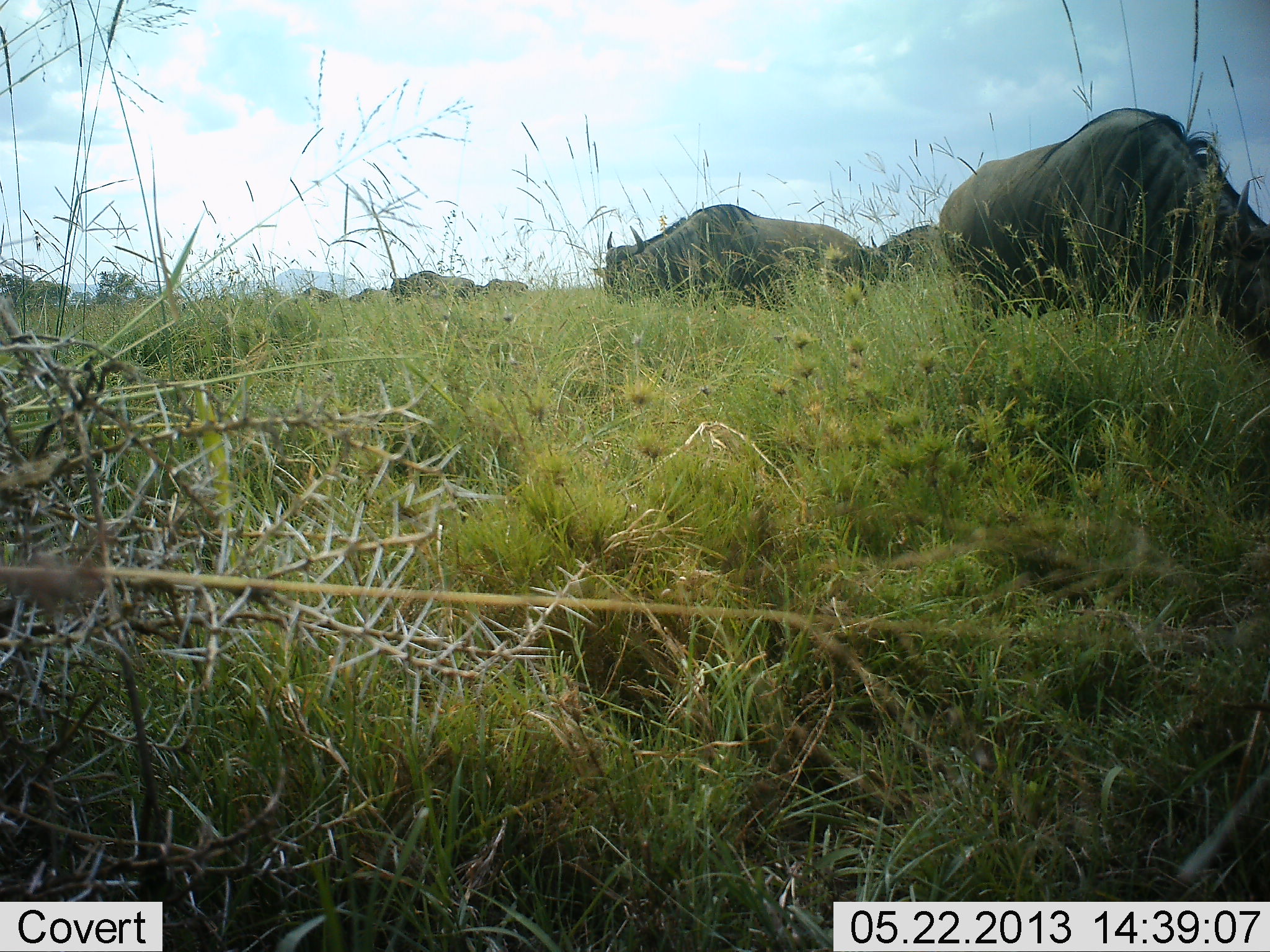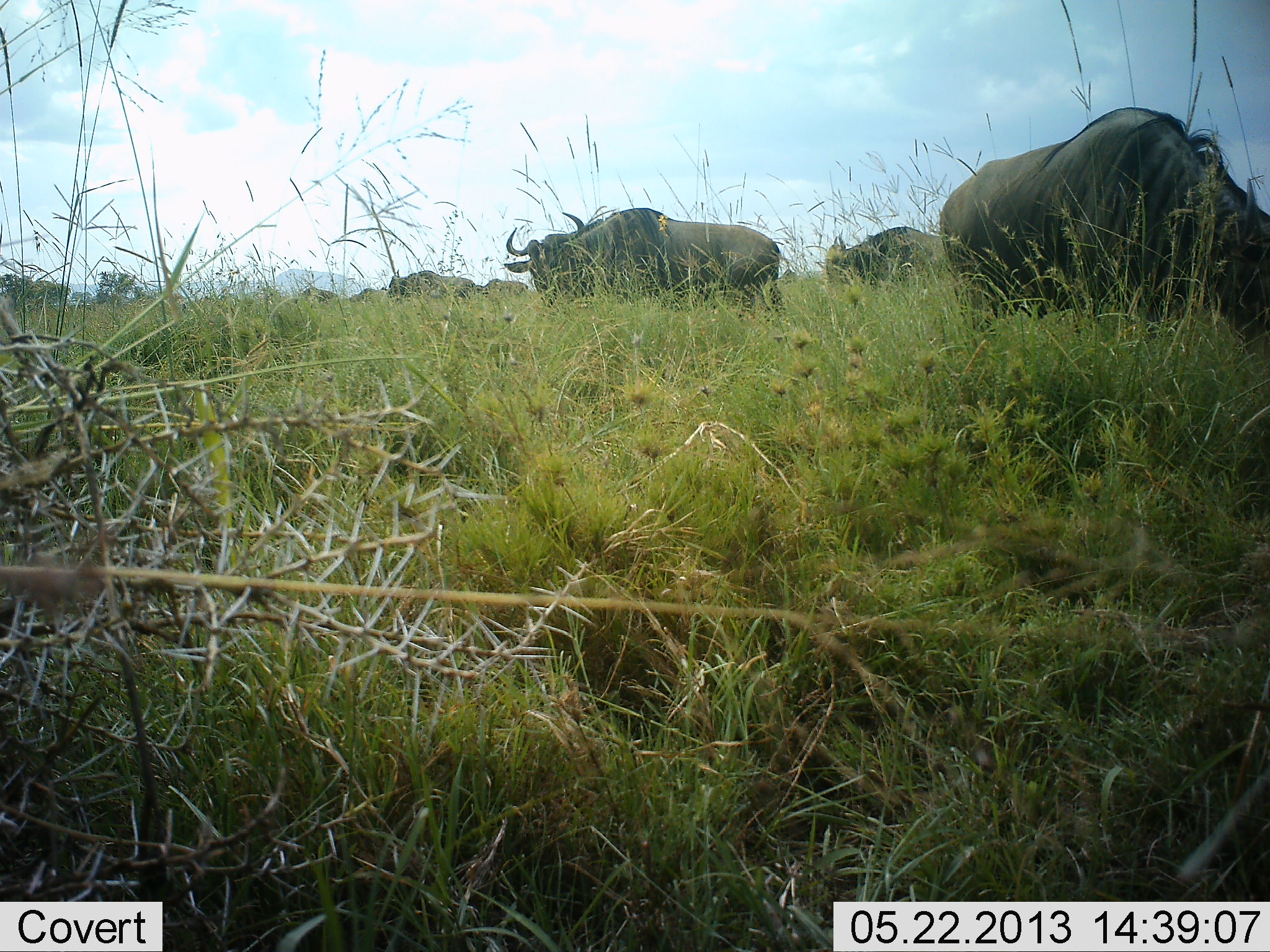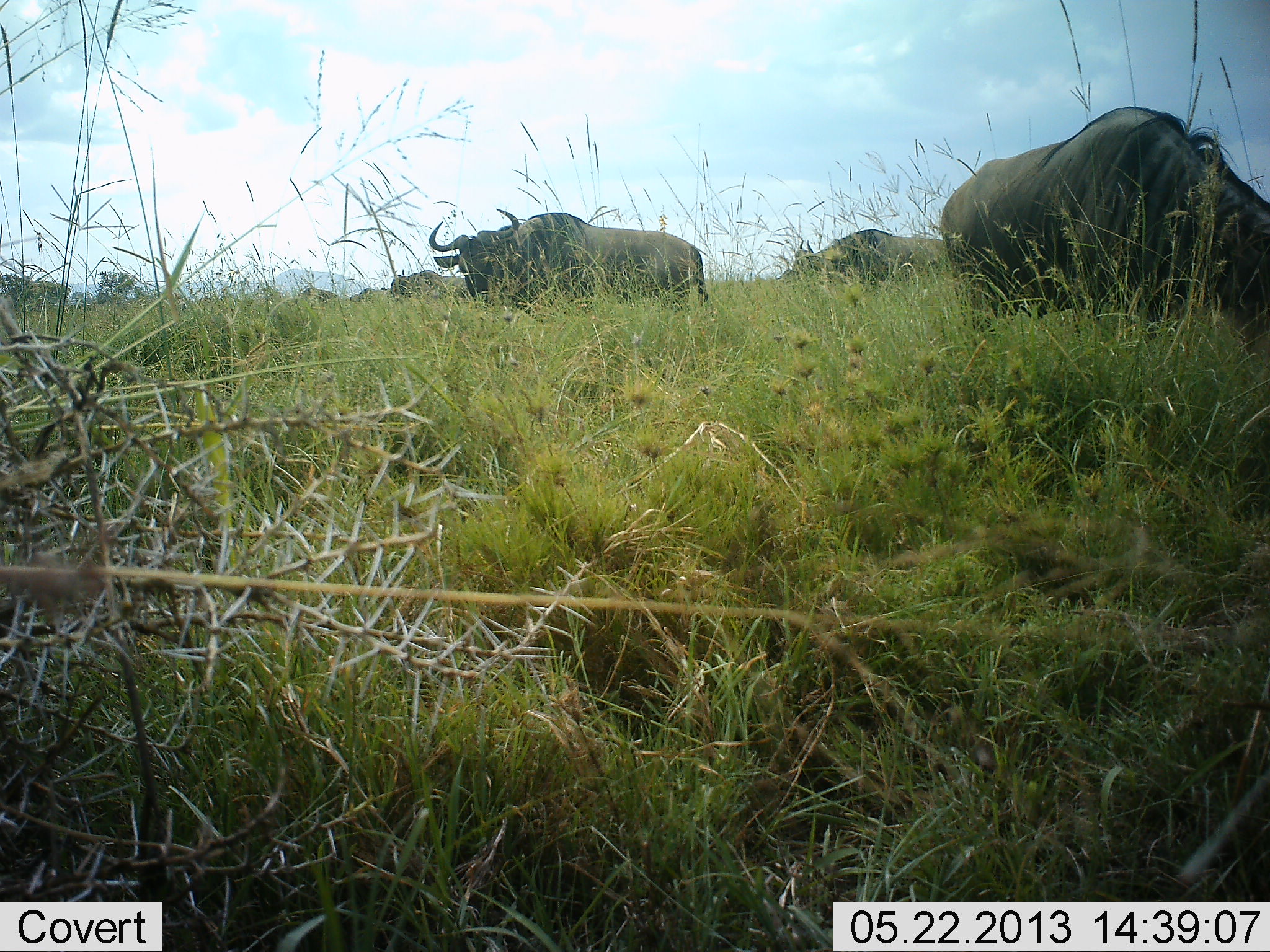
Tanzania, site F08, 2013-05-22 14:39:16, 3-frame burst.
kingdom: Animalia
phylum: Chordata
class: Mammalia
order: Artiodactyla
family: Bovidae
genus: Connochaetes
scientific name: Connochaetes taurinus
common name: blue wildebeest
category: wildebeest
Wildebeest (blue wildebeest) (Connochaetes taurinus), count 7. Behavior (volunteer vote fractions): standing 29%, resting 0%, moving 62%, interacting 0%. Young present (vote fraction): 0%. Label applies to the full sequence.